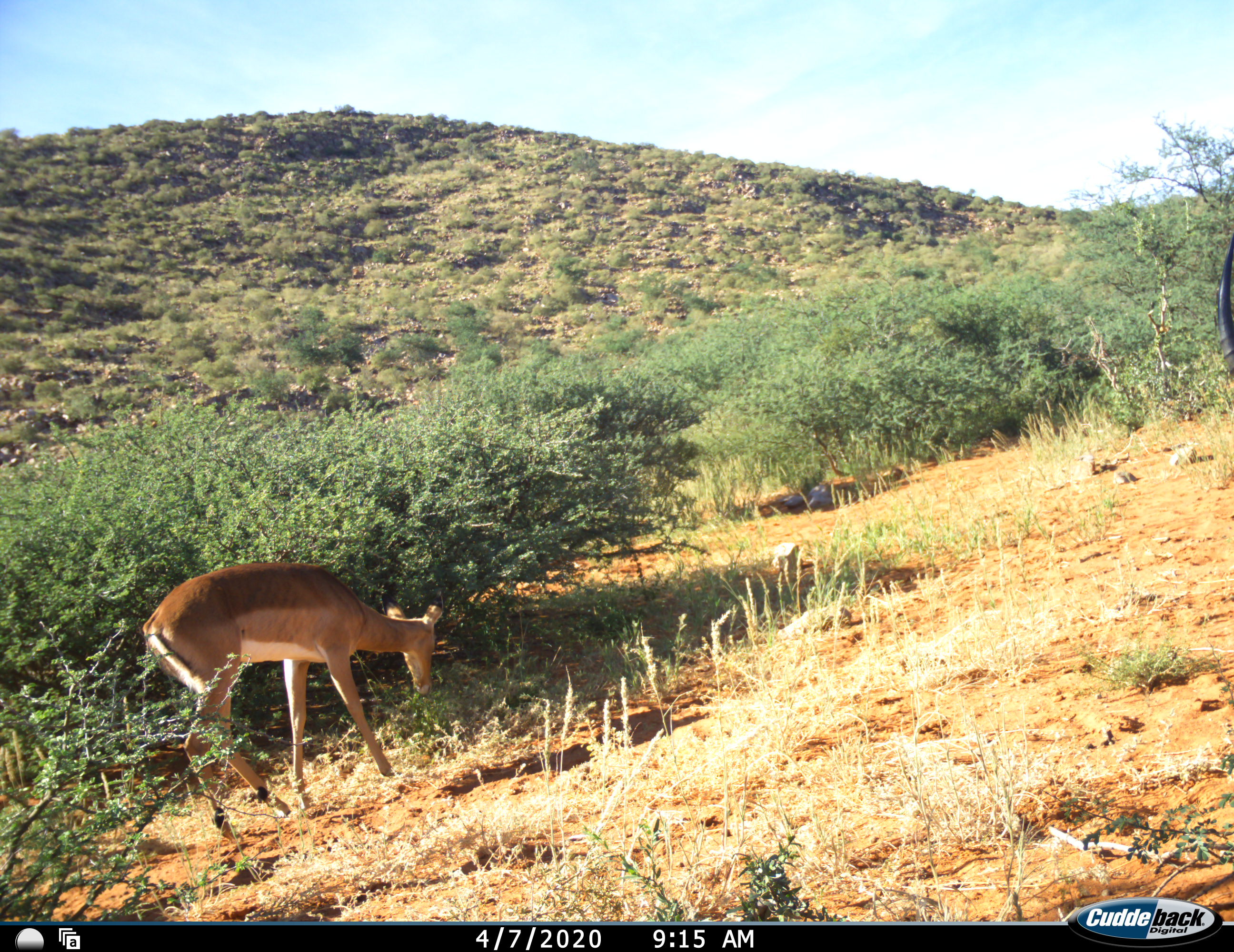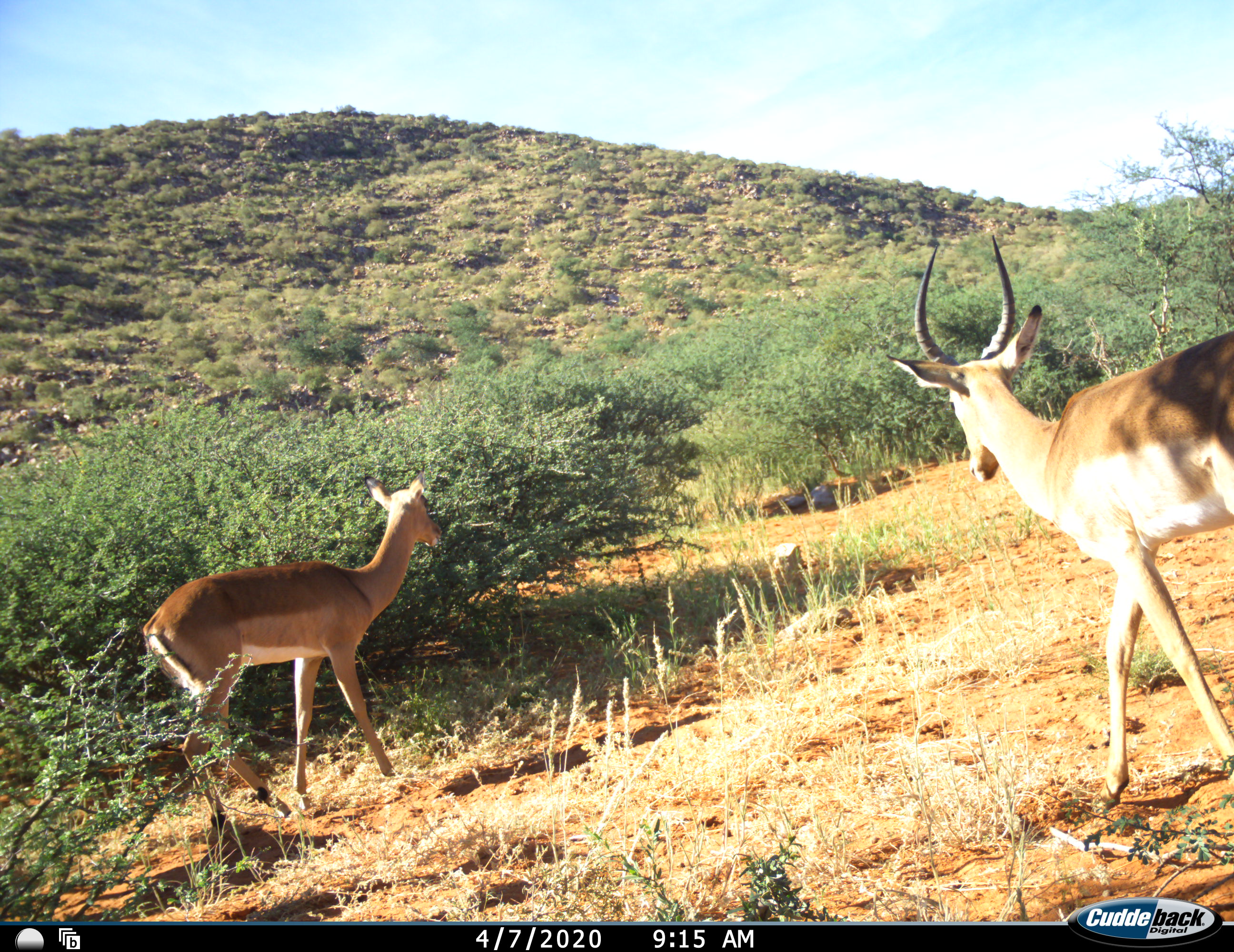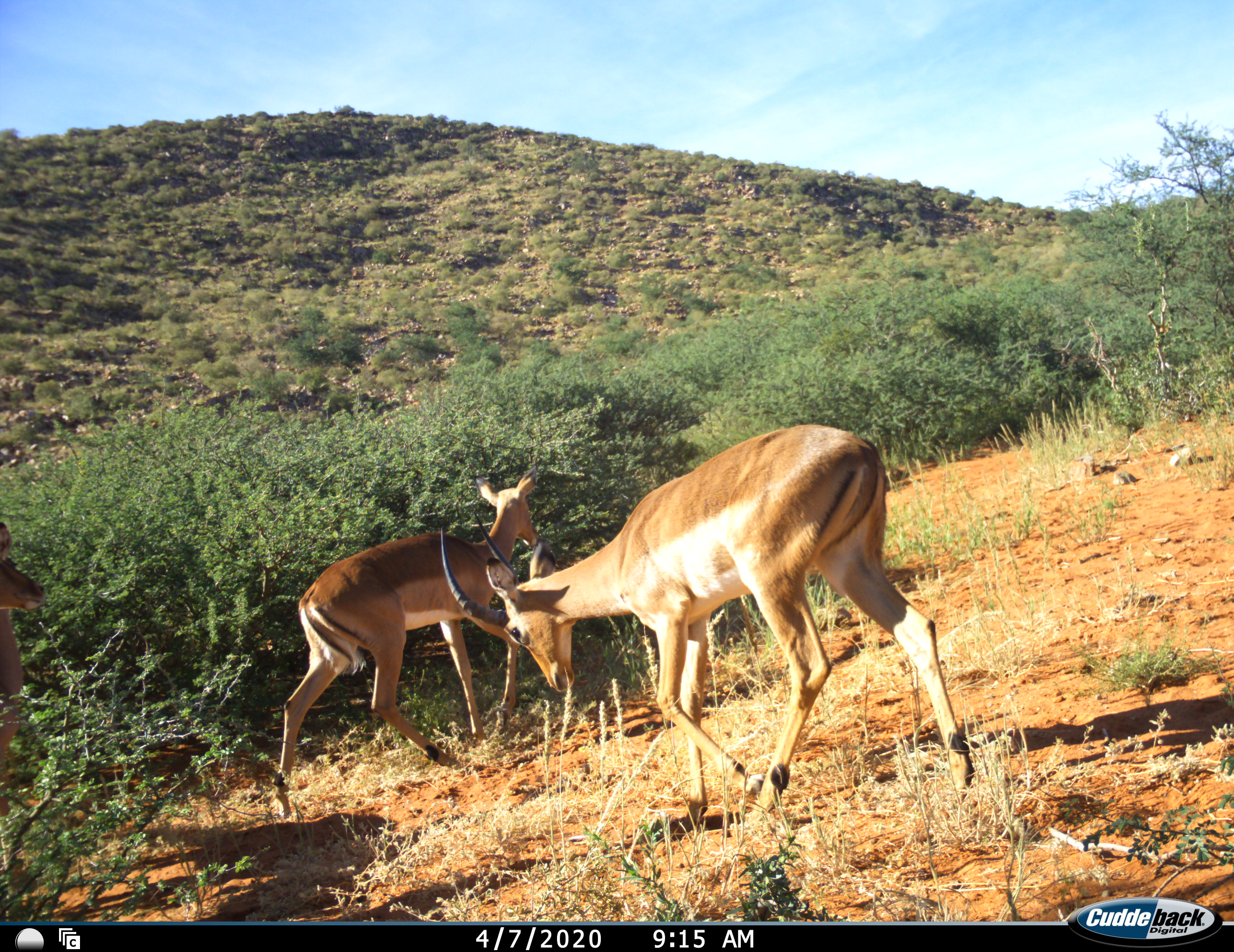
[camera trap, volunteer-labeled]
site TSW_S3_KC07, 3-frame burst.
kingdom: Animalia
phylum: Chordata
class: Mammalia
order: Artiodactyla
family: Bovidae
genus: Aepyceros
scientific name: Aepyceros melampus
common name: impala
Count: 3.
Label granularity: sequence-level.